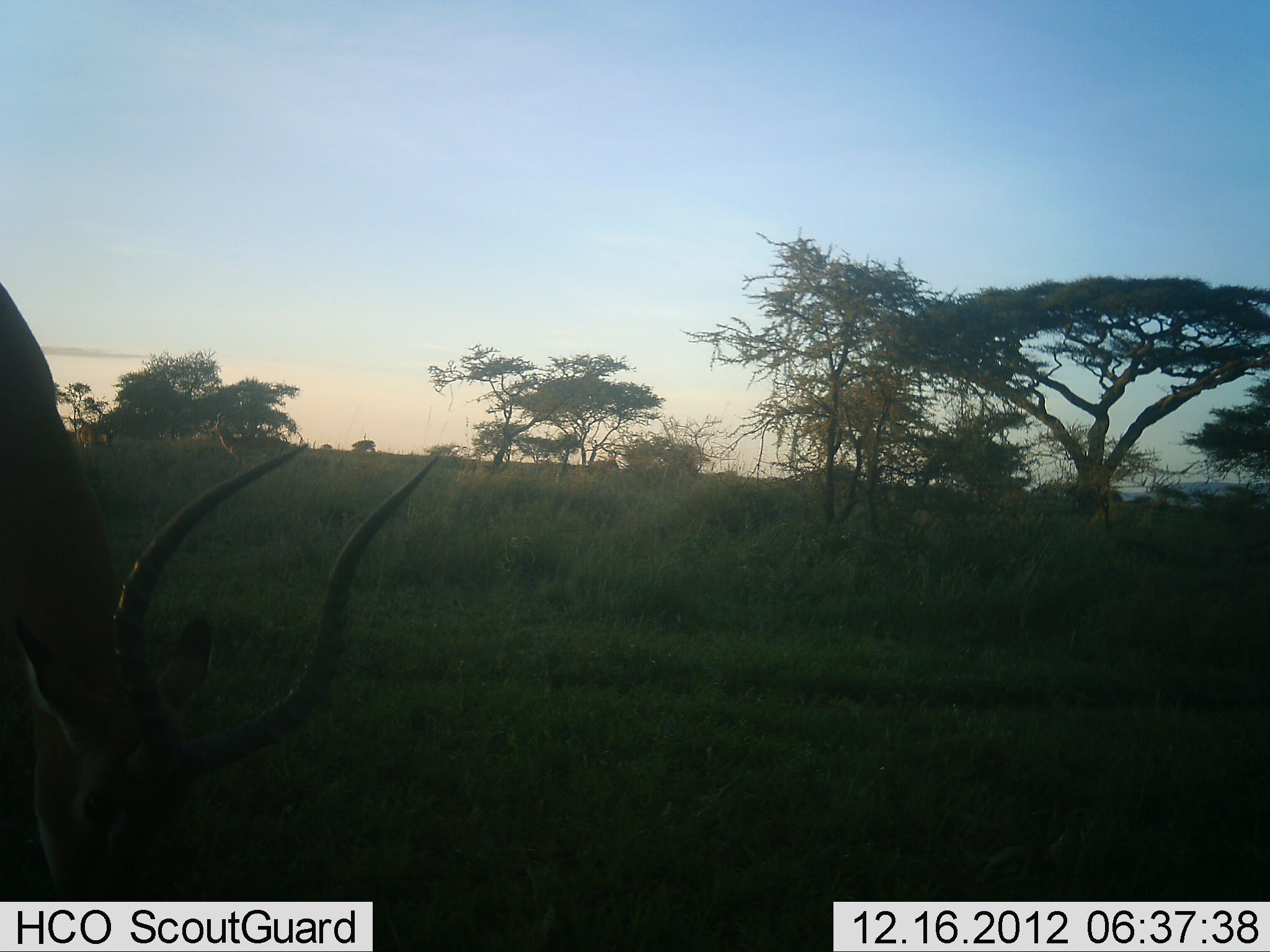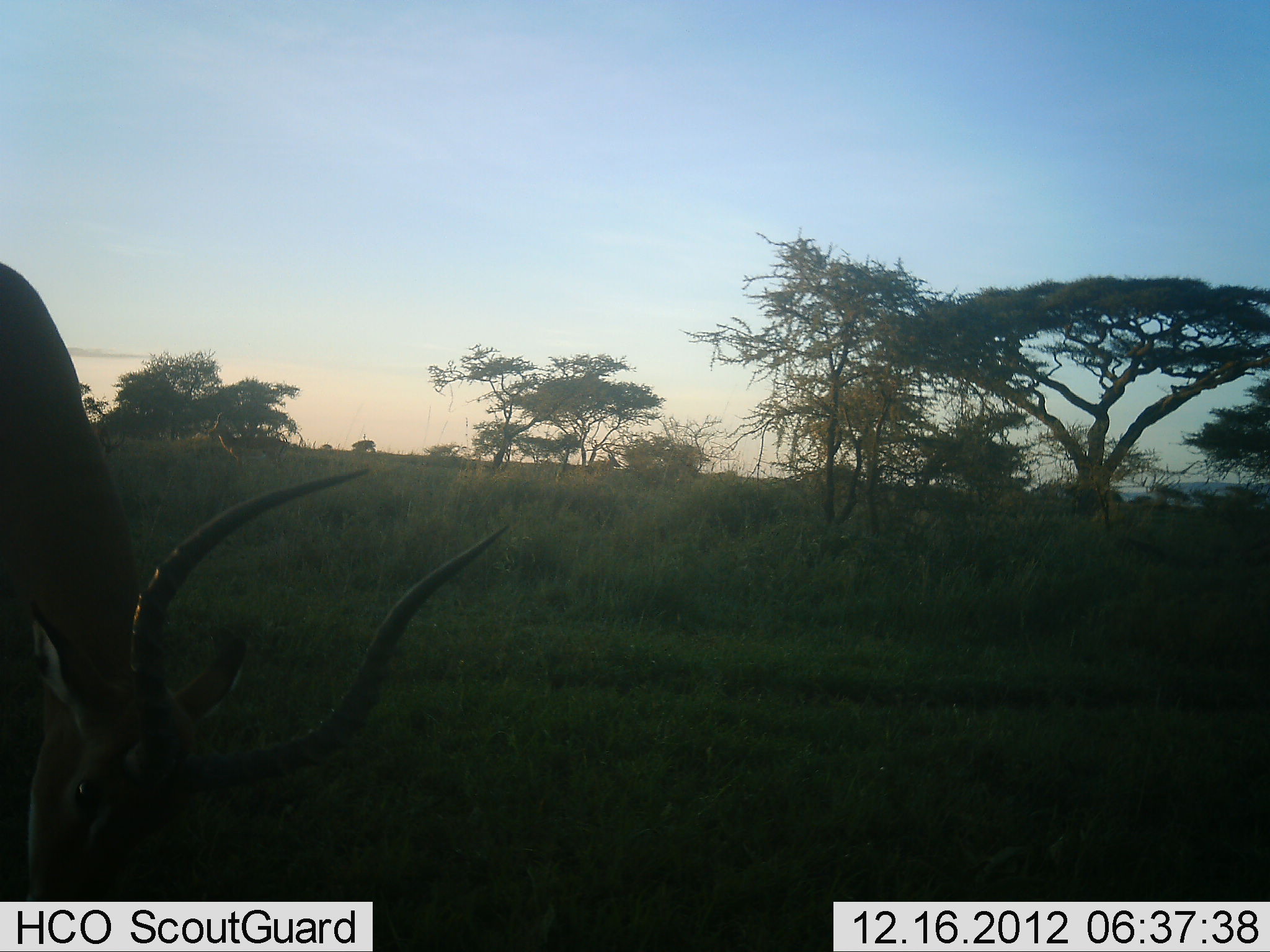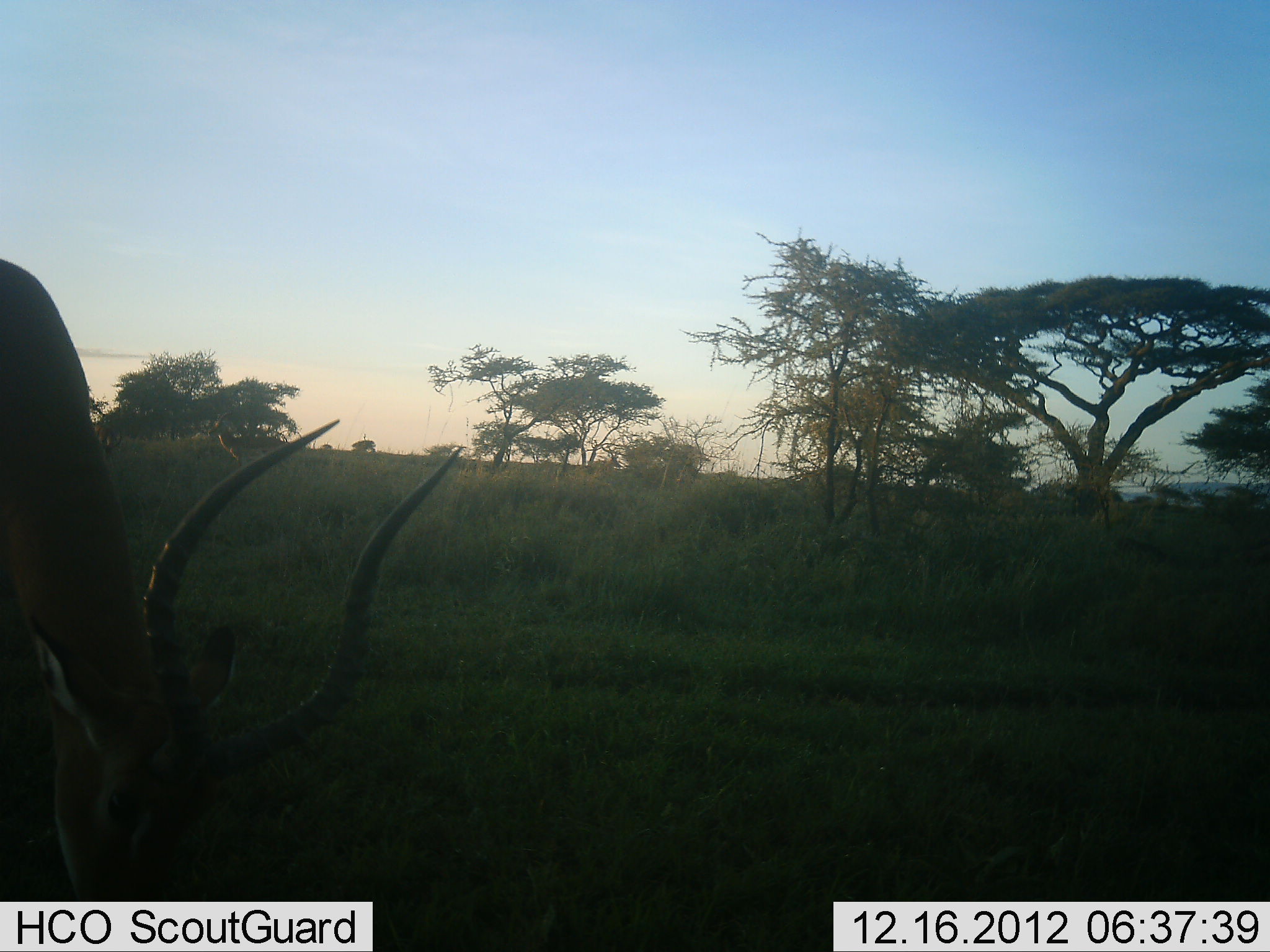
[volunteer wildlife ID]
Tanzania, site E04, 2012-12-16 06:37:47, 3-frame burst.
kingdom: Animalia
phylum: Chordata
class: Mammalia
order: Artiodactyla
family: Bovidae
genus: Aepyceros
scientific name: Aepyceros melampus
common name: impala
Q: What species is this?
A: Impala (Aepyceros melampus).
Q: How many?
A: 1.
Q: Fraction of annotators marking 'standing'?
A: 20%.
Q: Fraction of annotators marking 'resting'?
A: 0%.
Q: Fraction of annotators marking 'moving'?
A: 5%.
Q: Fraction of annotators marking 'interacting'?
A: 5%.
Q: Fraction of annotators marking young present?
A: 0%.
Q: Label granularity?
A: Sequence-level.